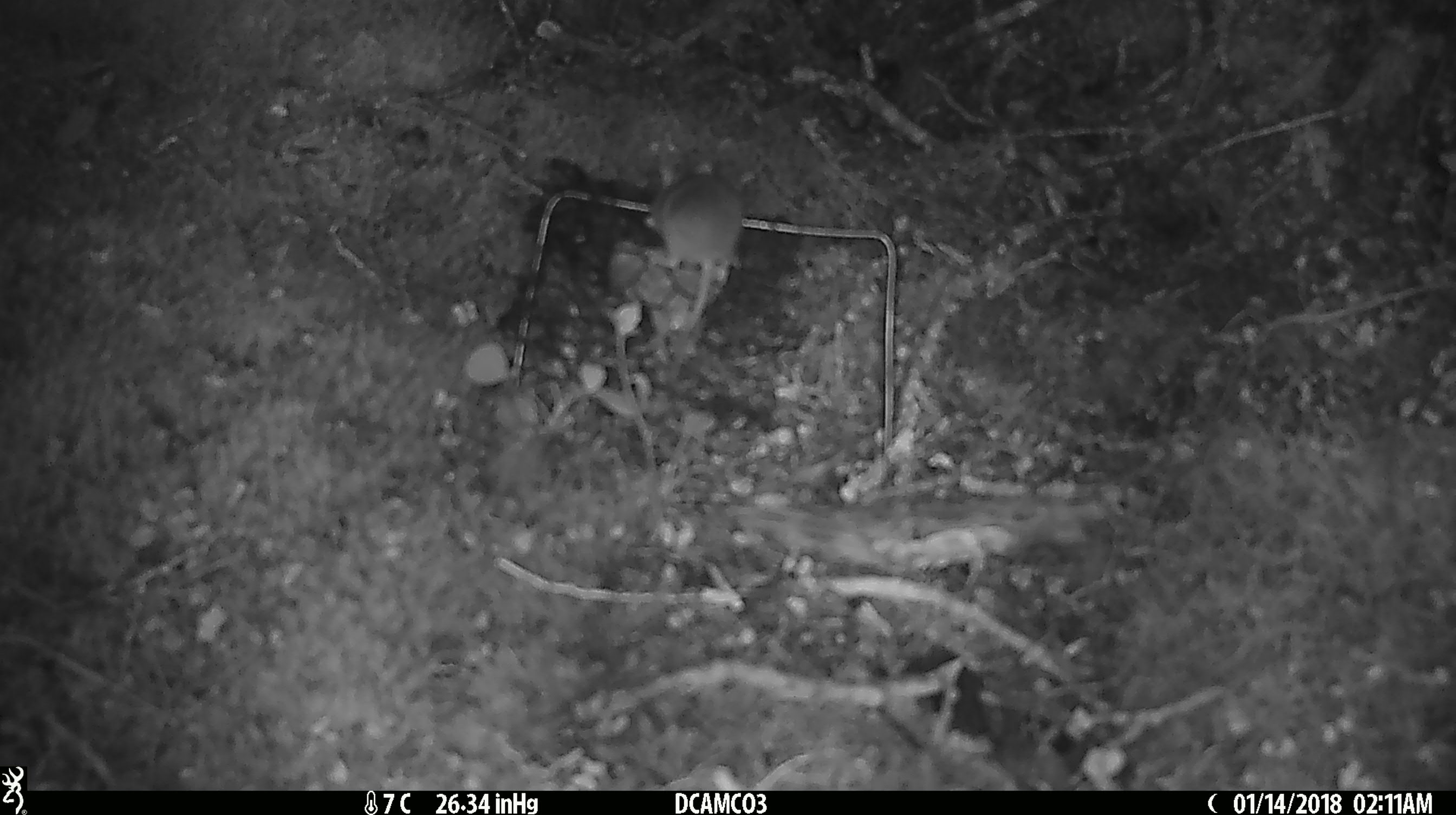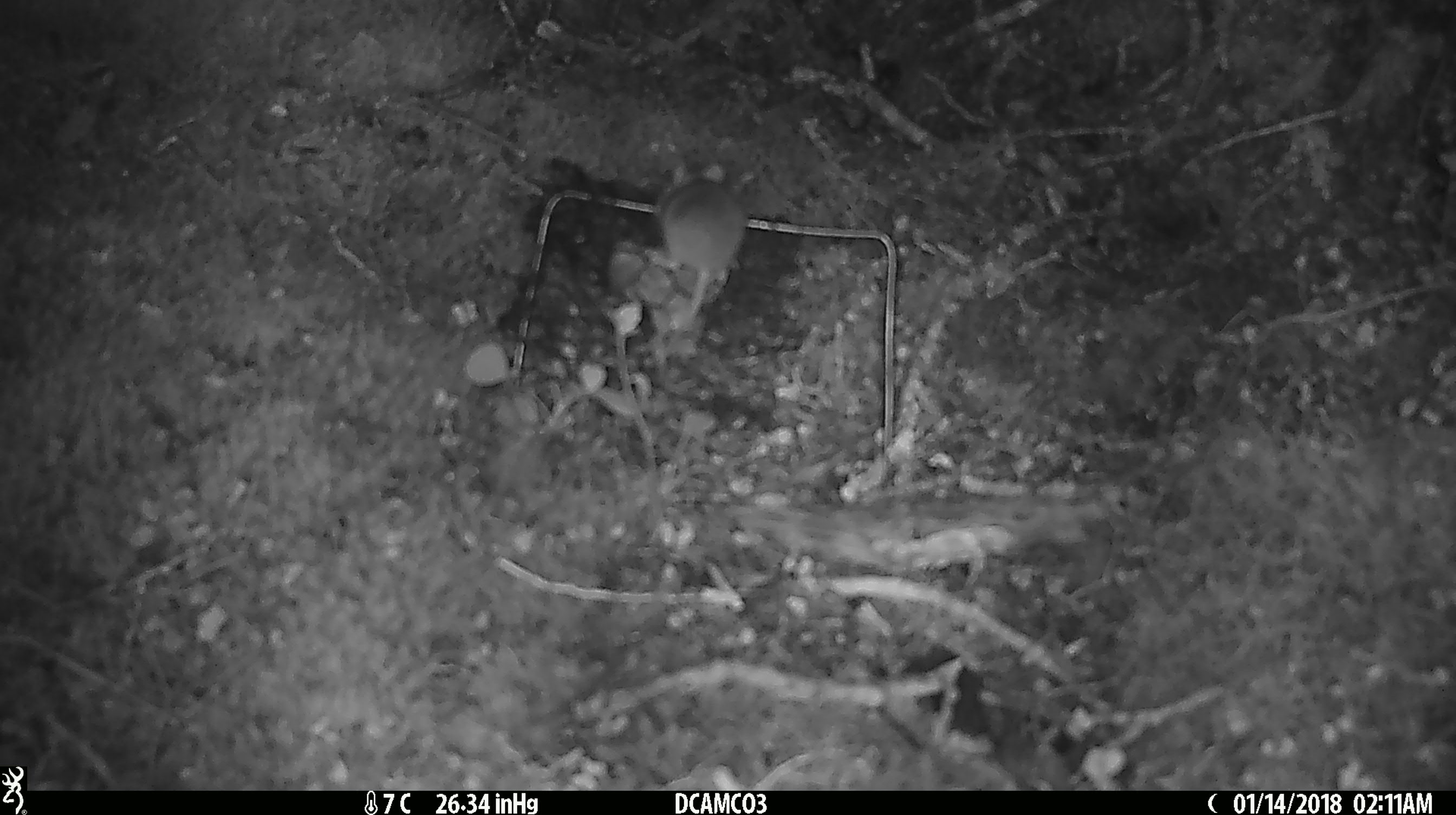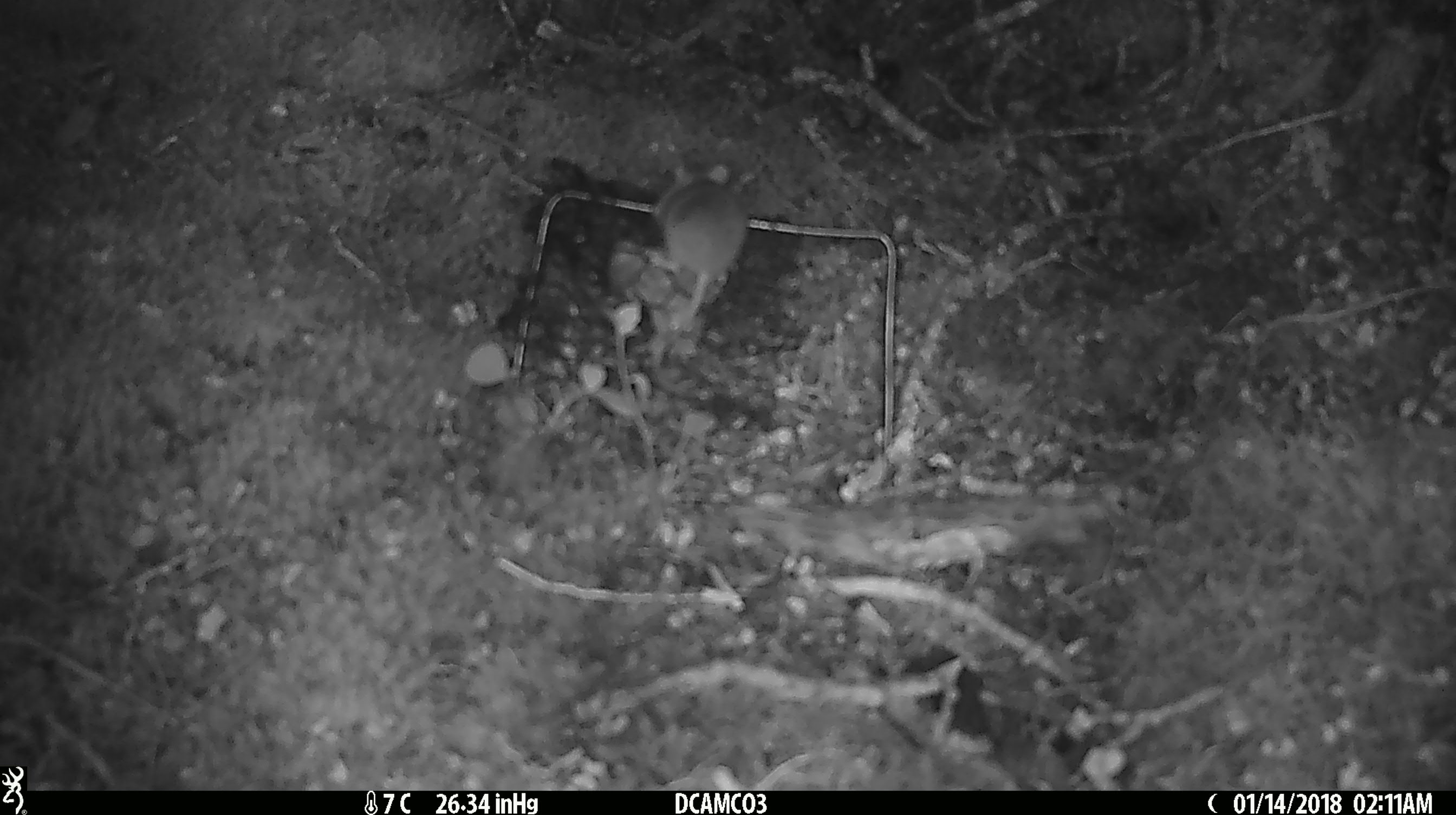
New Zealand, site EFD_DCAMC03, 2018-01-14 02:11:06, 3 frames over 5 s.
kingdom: Animalia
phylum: Chordata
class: Mammalia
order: Rodentia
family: Muridae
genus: Mus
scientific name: Mus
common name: mouse